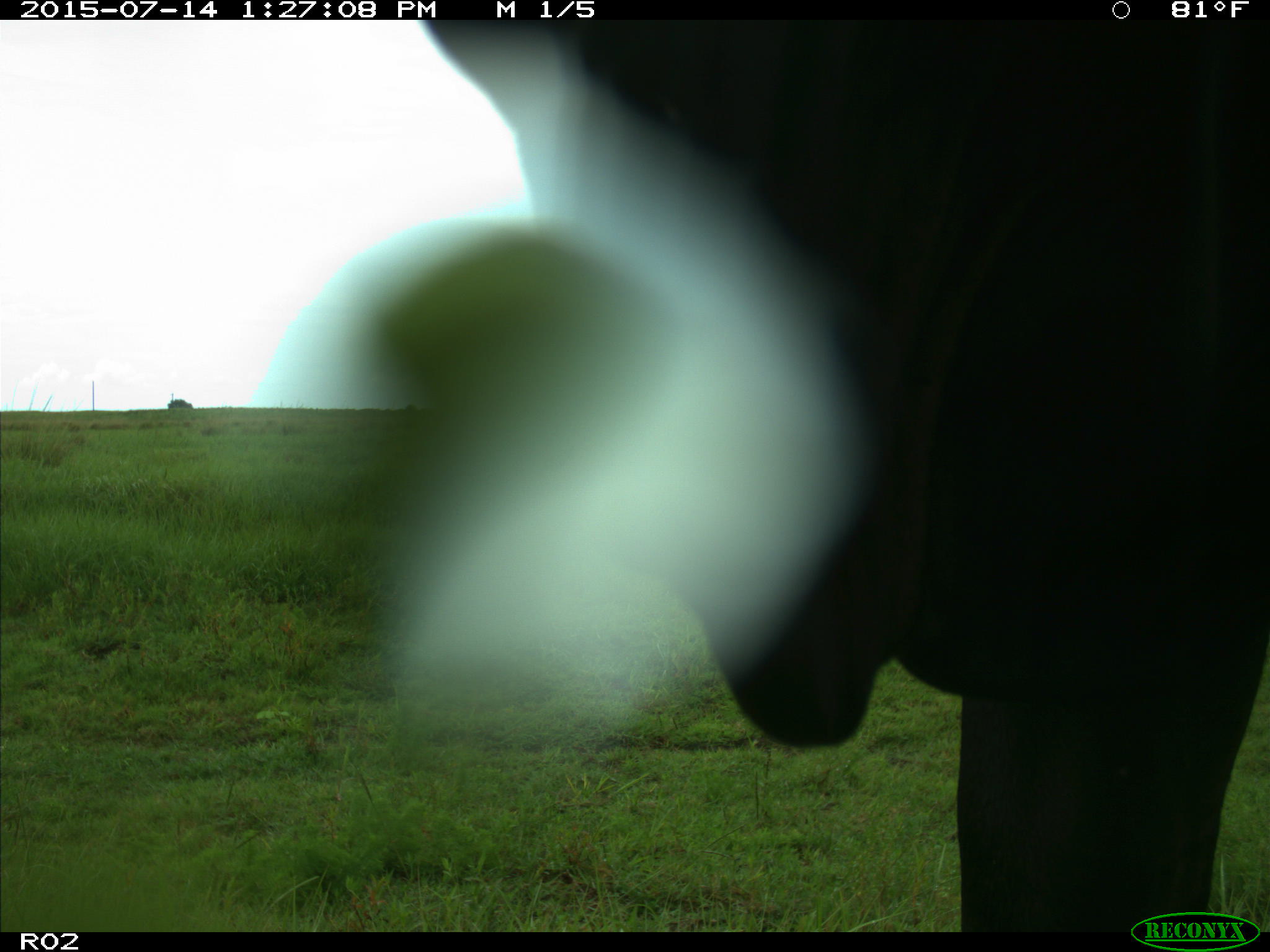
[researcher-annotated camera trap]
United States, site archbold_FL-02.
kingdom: Animalia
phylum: Chordata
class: Mammalia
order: Artiodactyla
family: Bovidae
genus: Bos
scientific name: Bos taurus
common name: domestic cow